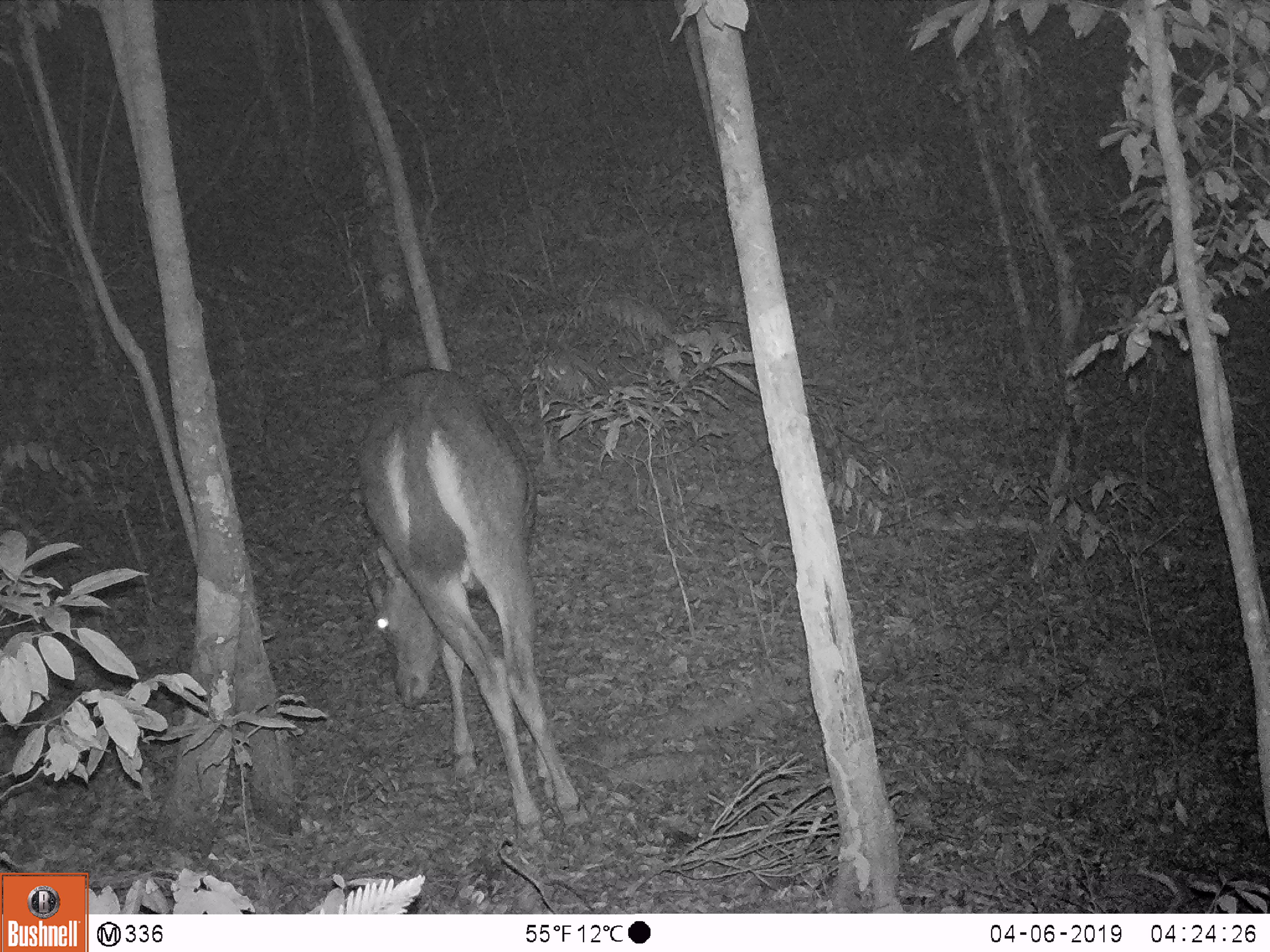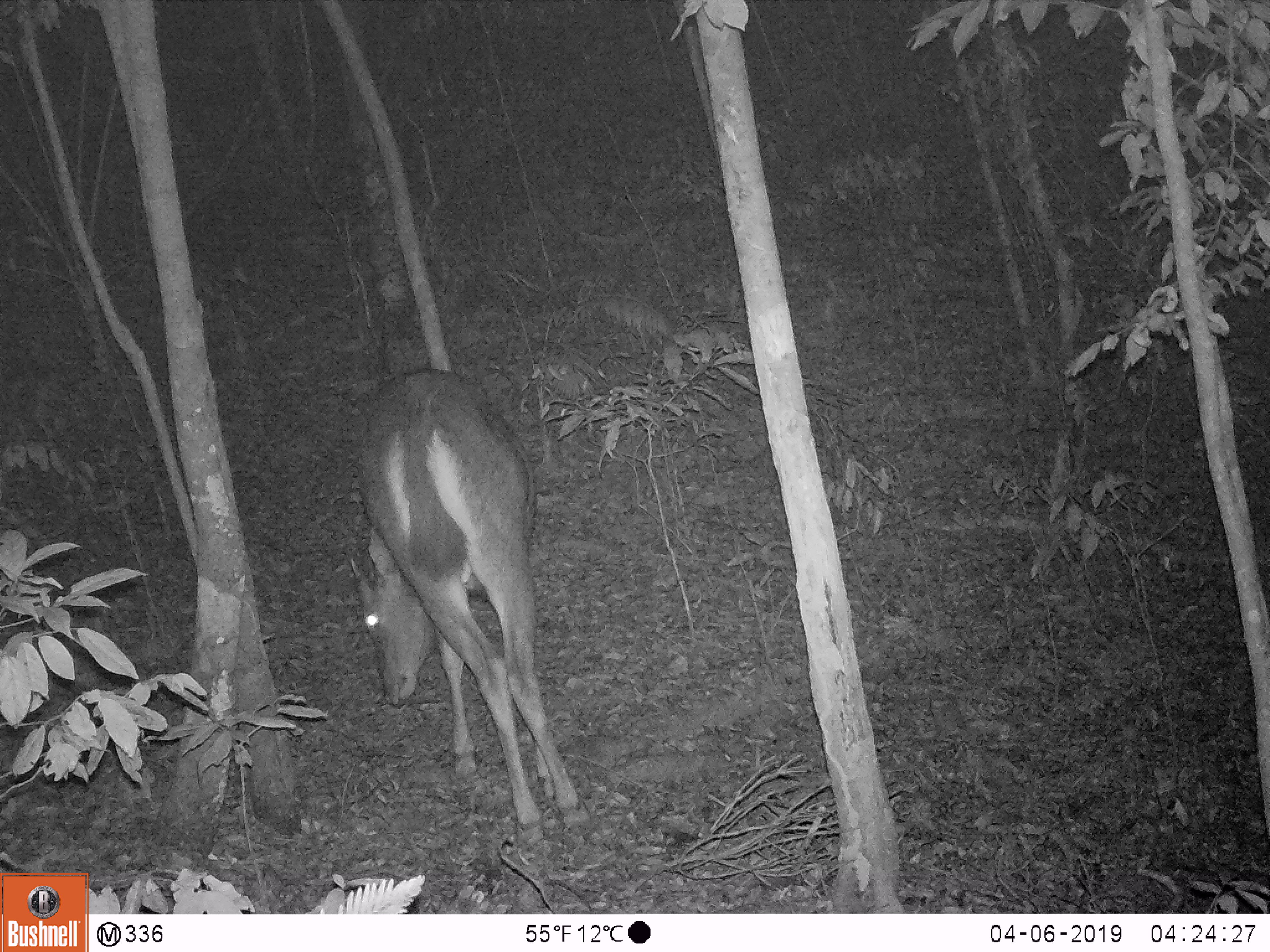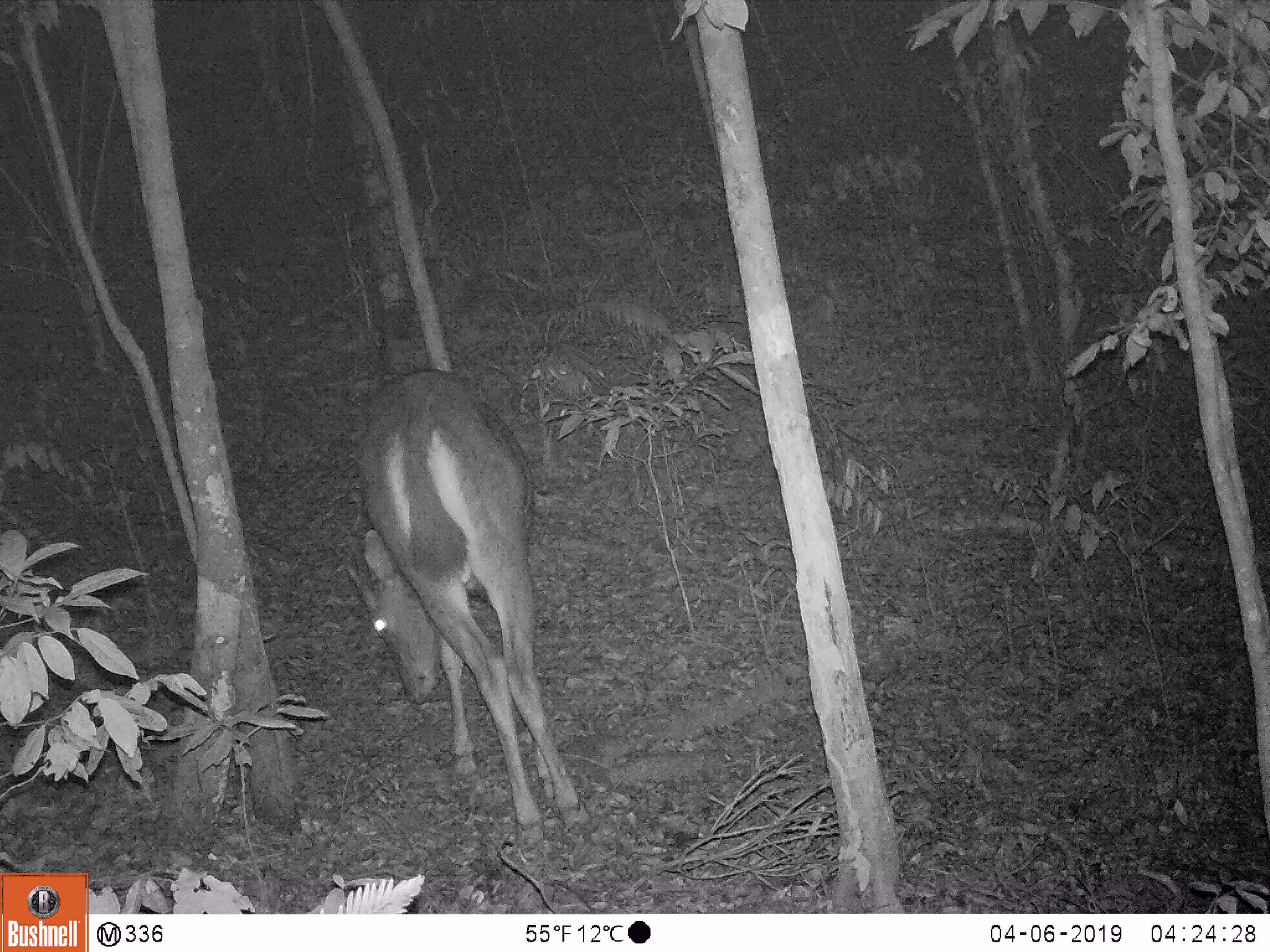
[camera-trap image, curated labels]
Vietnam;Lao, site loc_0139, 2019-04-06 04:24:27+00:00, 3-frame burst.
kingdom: Animalia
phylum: Chordata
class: Mammalia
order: Artiodactyla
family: Cervidae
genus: Rusa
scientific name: Rusa unicolor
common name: sambar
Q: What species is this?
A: Sambar (Rusa unicolor).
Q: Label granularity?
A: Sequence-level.